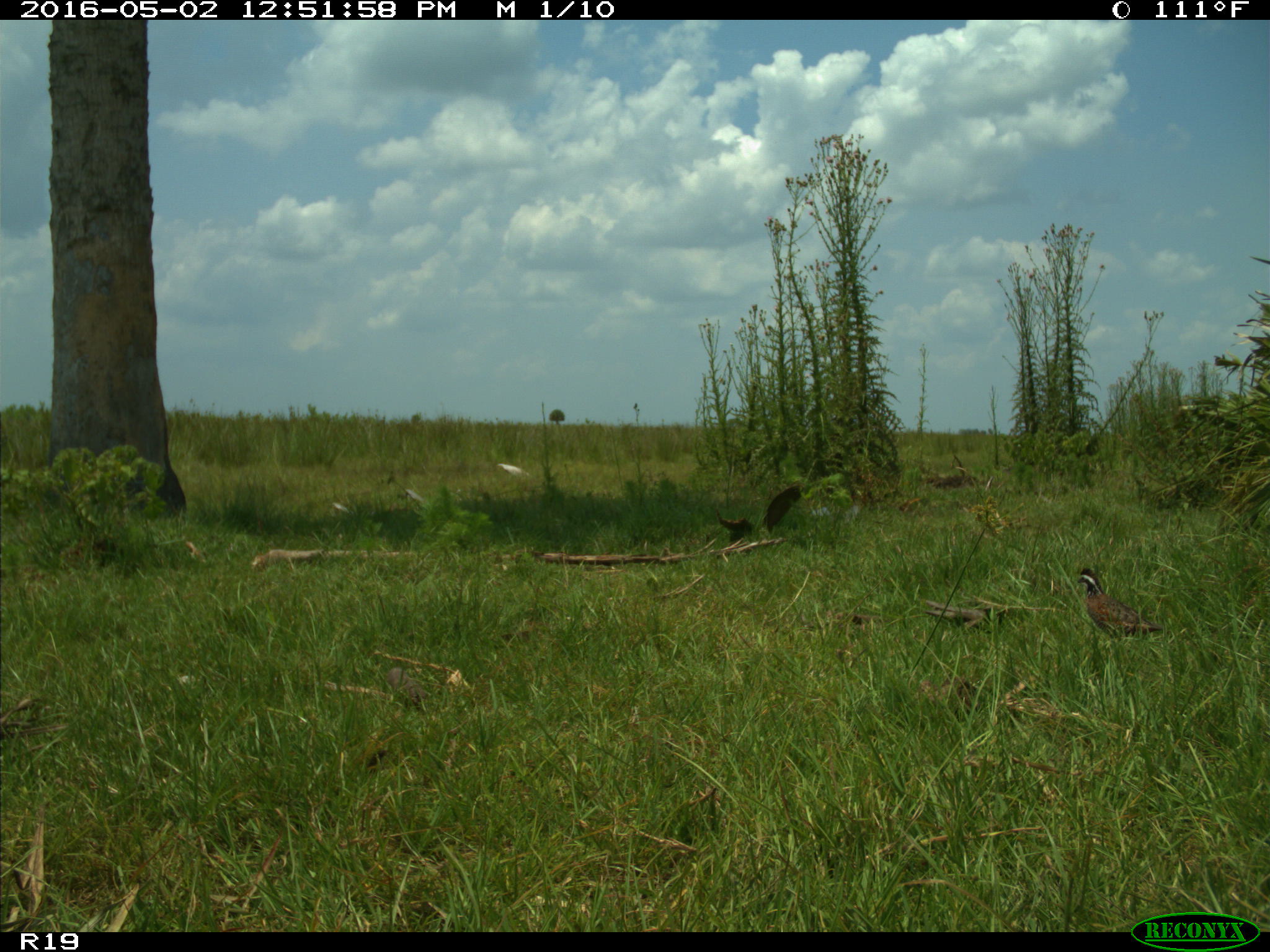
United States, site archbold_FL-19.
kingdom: Animalia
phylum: Chordata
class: Aves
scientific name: Aves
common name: birds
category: unidentified bird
Unidentified bird (birds) (Aves).